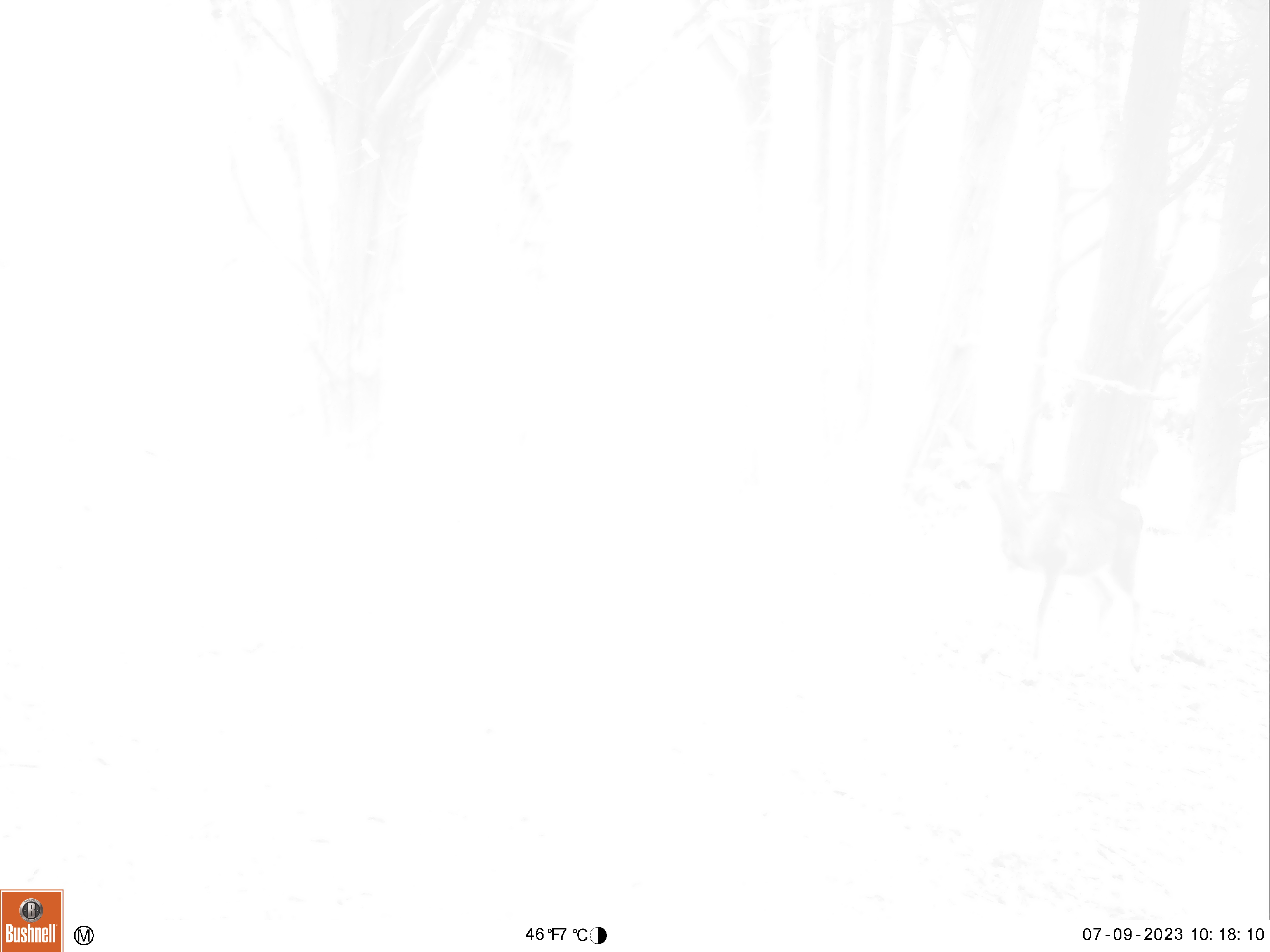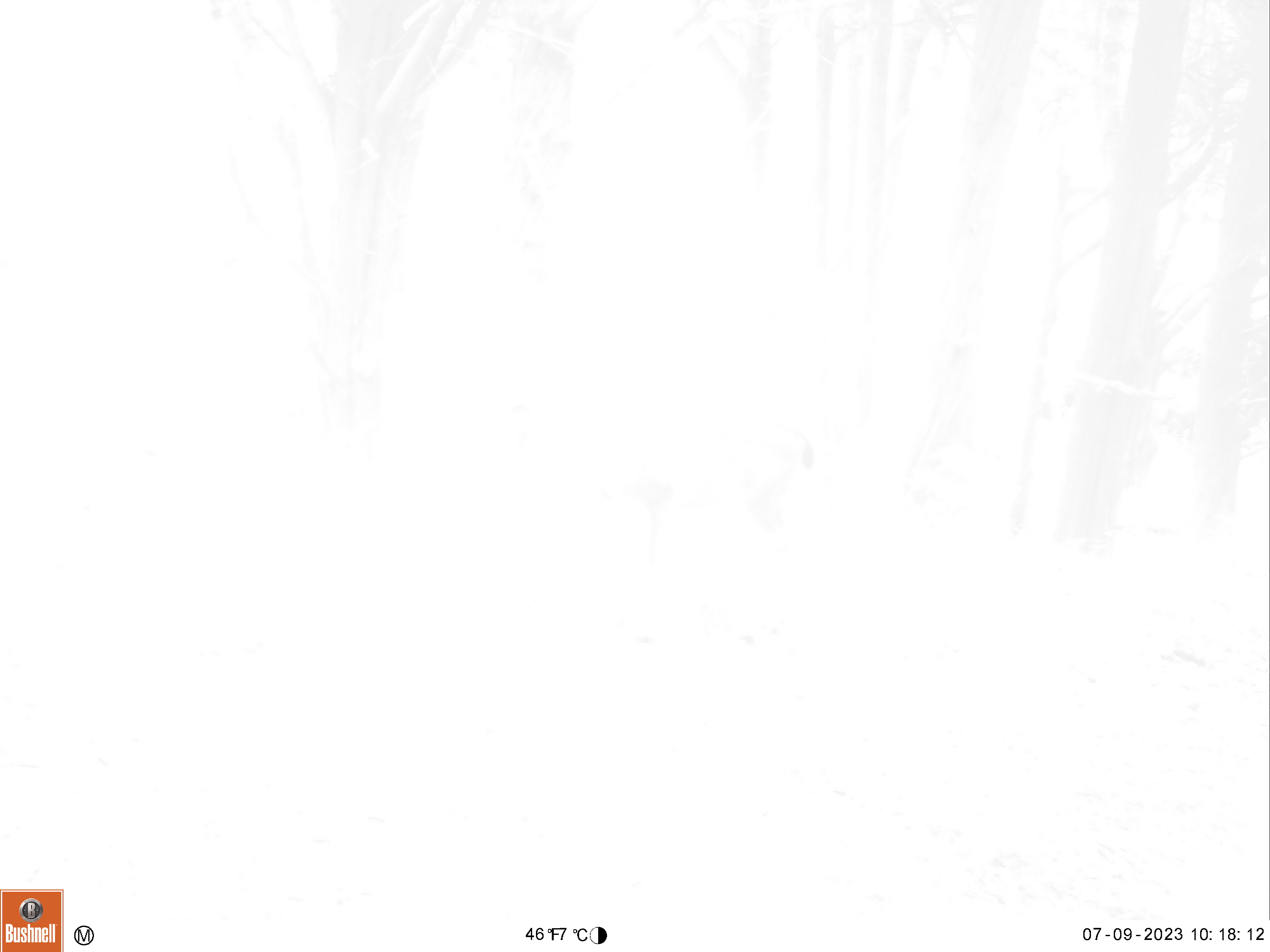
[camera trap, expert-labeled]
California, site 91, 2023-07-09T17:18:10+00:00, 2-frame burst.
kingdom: Animalia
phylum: Chordata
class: Mammalia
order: Artiodactyla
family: Cervidae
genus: Odocoileus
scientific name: Odocoileus hemionus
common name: mule deer